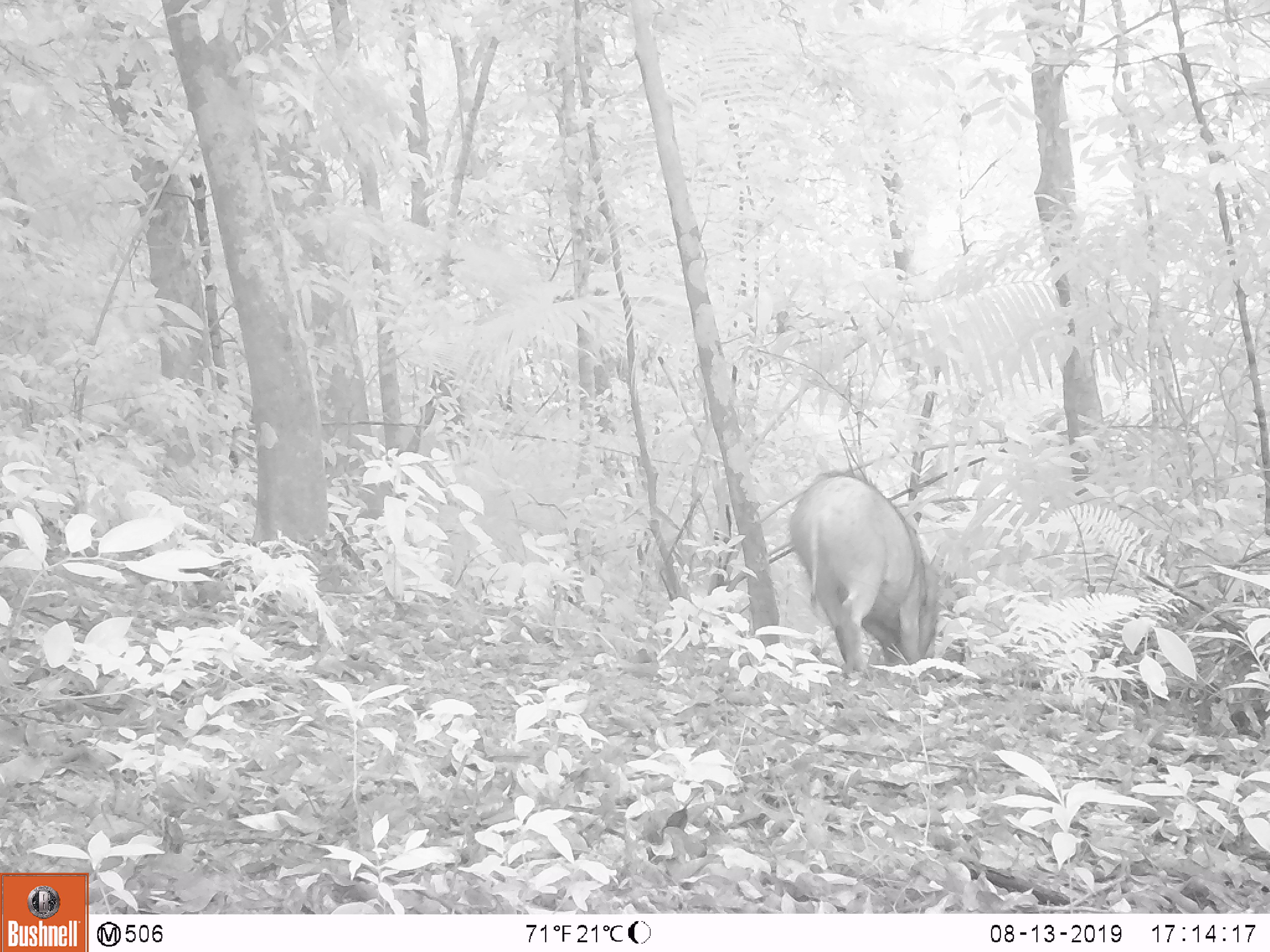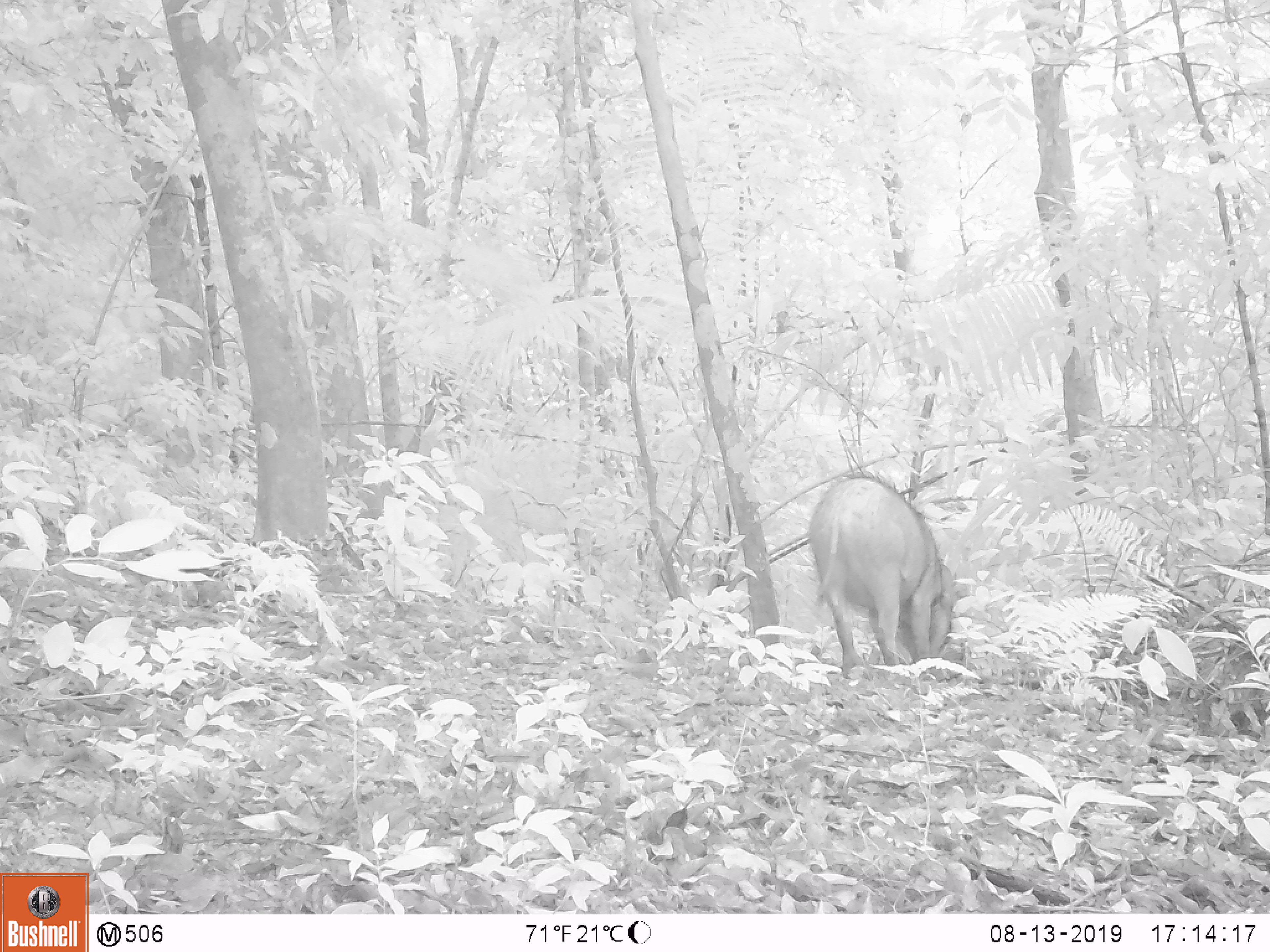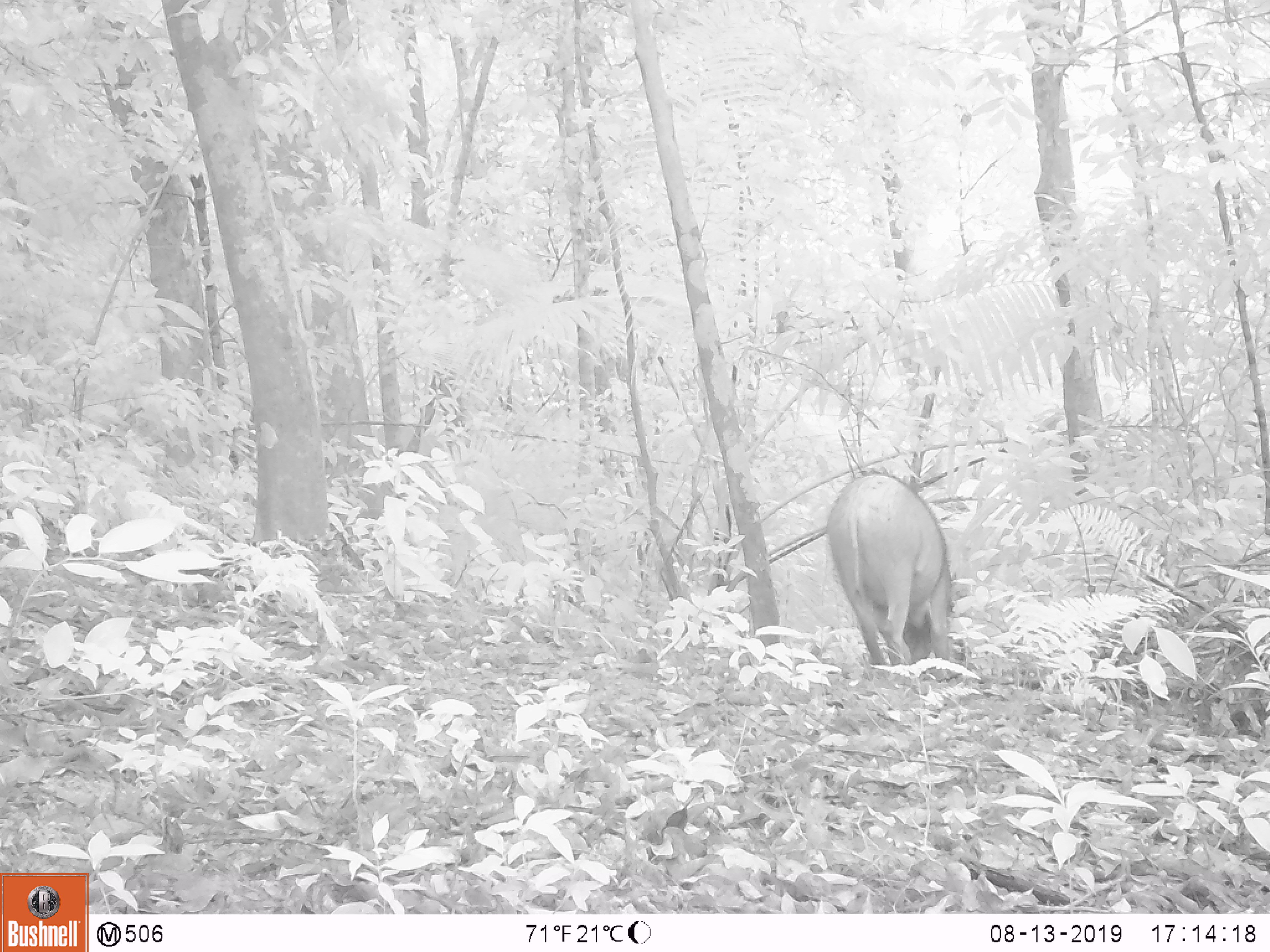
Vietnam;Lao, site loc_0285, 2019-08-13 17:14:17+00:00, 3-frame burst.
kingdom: Animalia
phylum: Chordata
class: Mammalia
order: Artiodactyla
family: Suidae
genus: Sus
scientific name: Sus scrofa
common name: eurasian wild pig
Eurasian wild pig (Sus scrofa). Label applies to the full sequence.